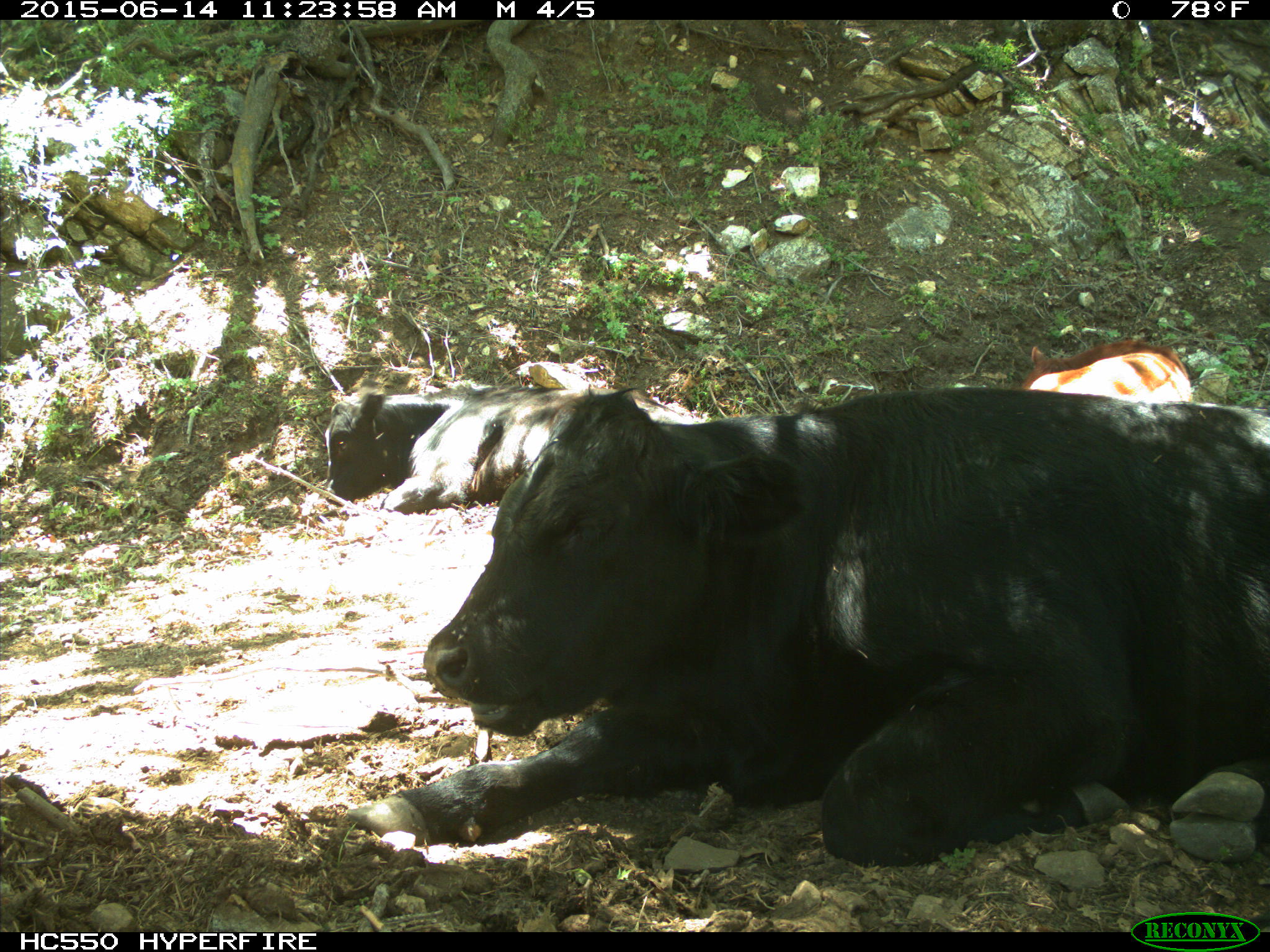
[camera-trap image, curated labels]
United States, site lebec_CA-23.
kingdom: Animalia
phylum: Chordata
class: Mammalia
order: Artiodactyla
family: Bovidae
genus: Bos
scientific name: Bos taurus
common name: domestic cow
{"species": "Bos taurus (domestic cow)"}